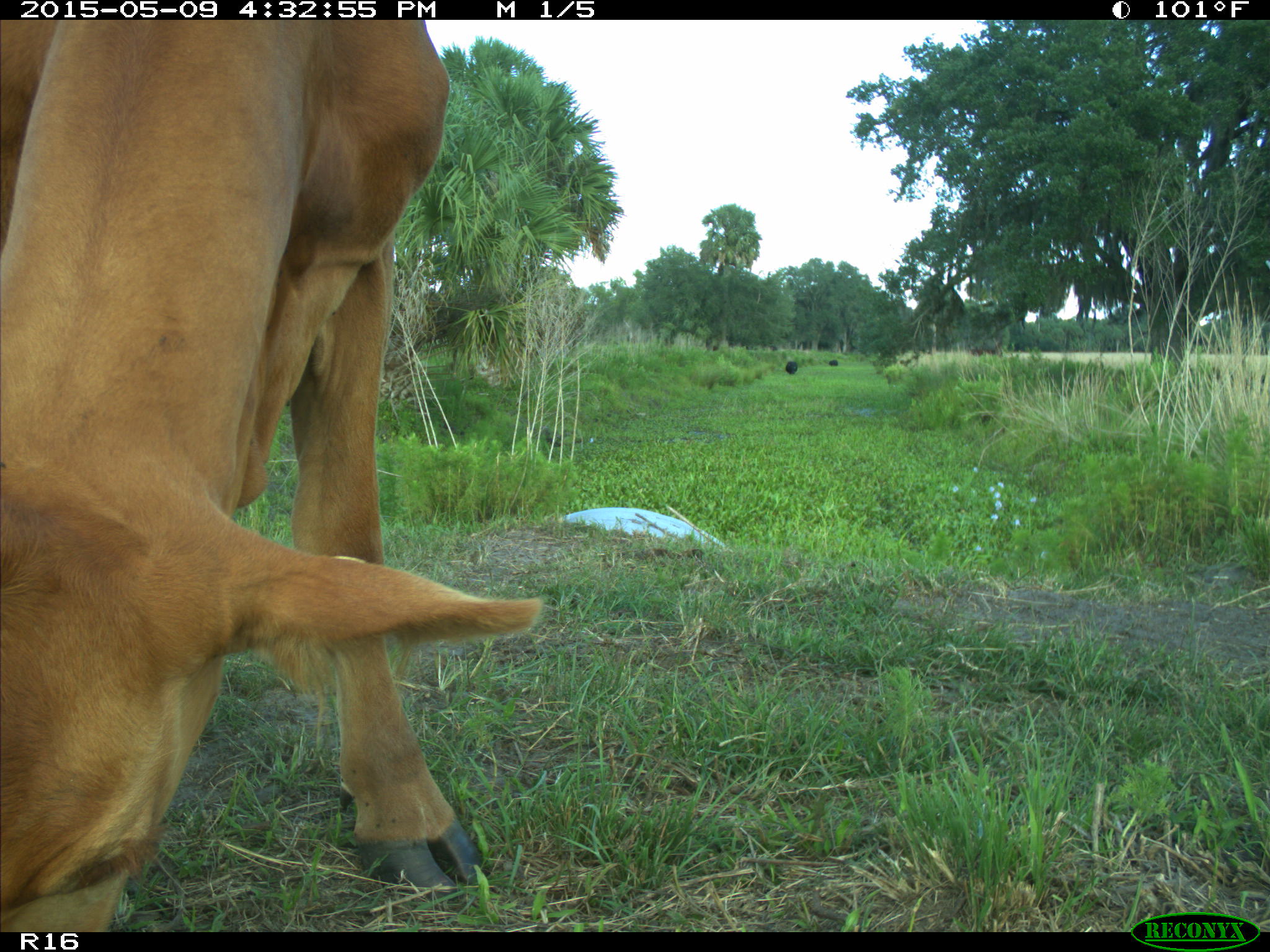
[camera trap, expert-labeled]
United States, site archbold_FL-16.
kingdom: Animalia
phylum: Chordata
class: Mammalia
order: Artiodactyla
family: Bovidae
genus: Bos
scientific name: Bos taurus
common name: domestic cow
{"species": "Bos taurus (domestic cow)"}